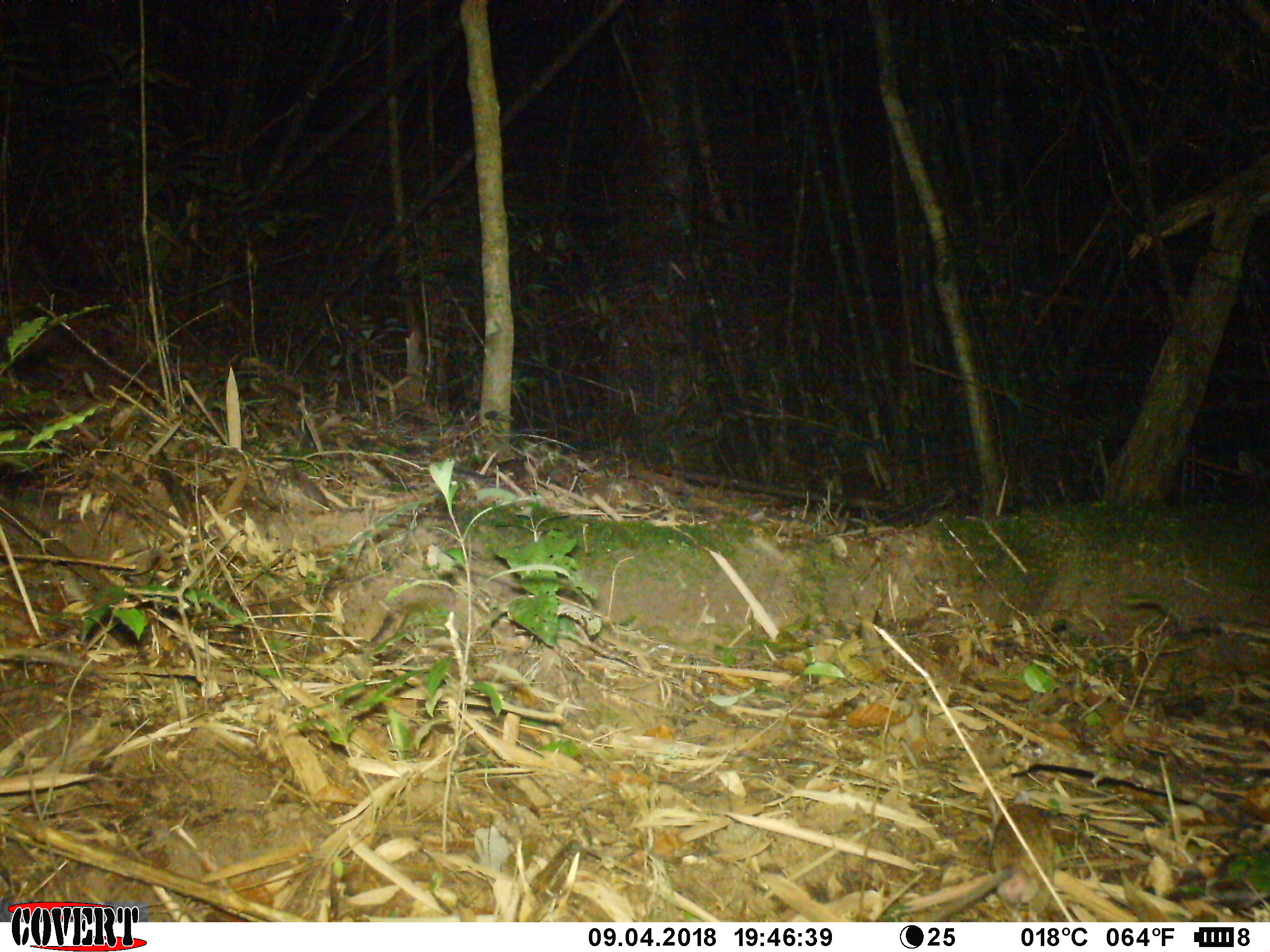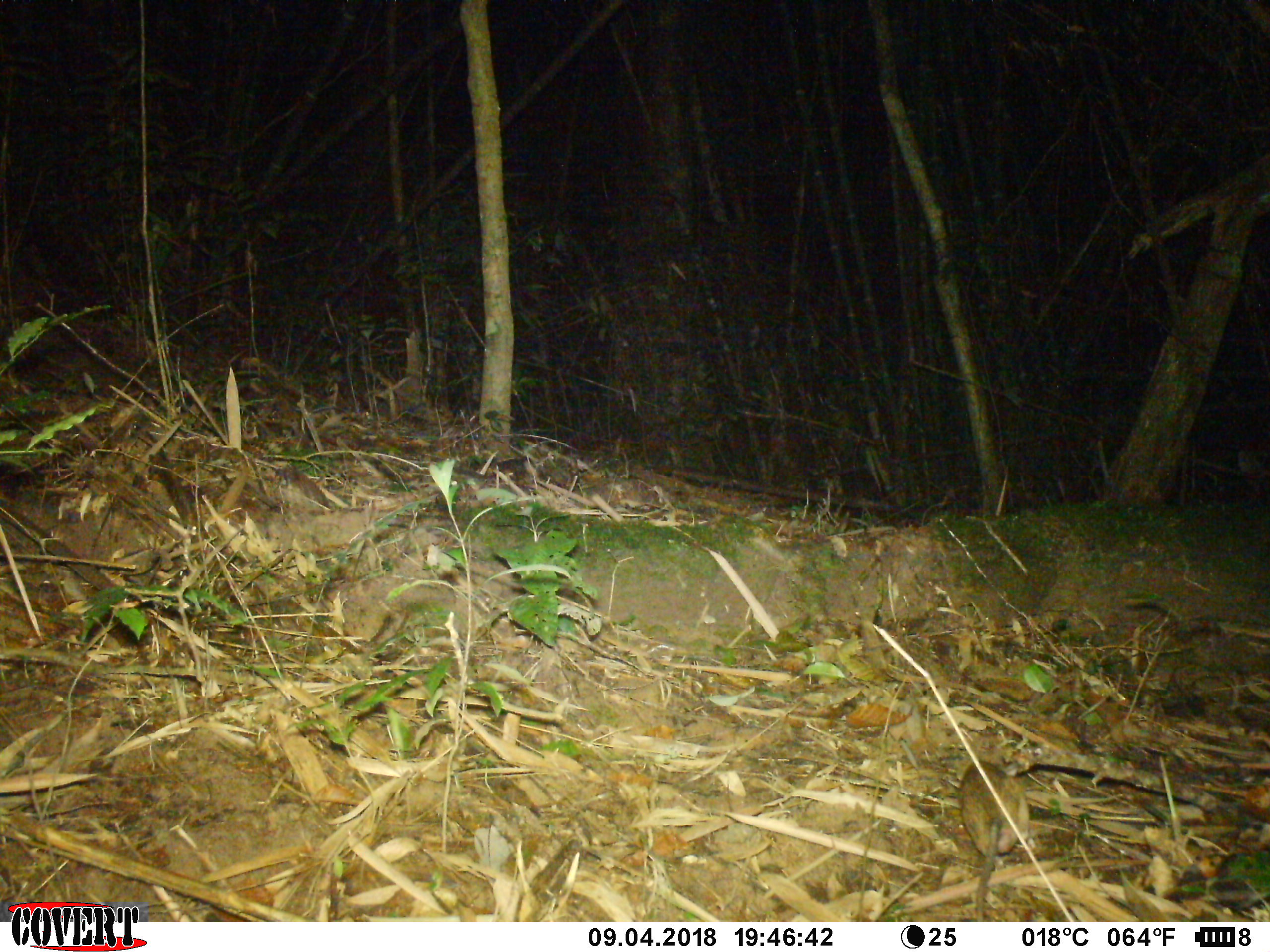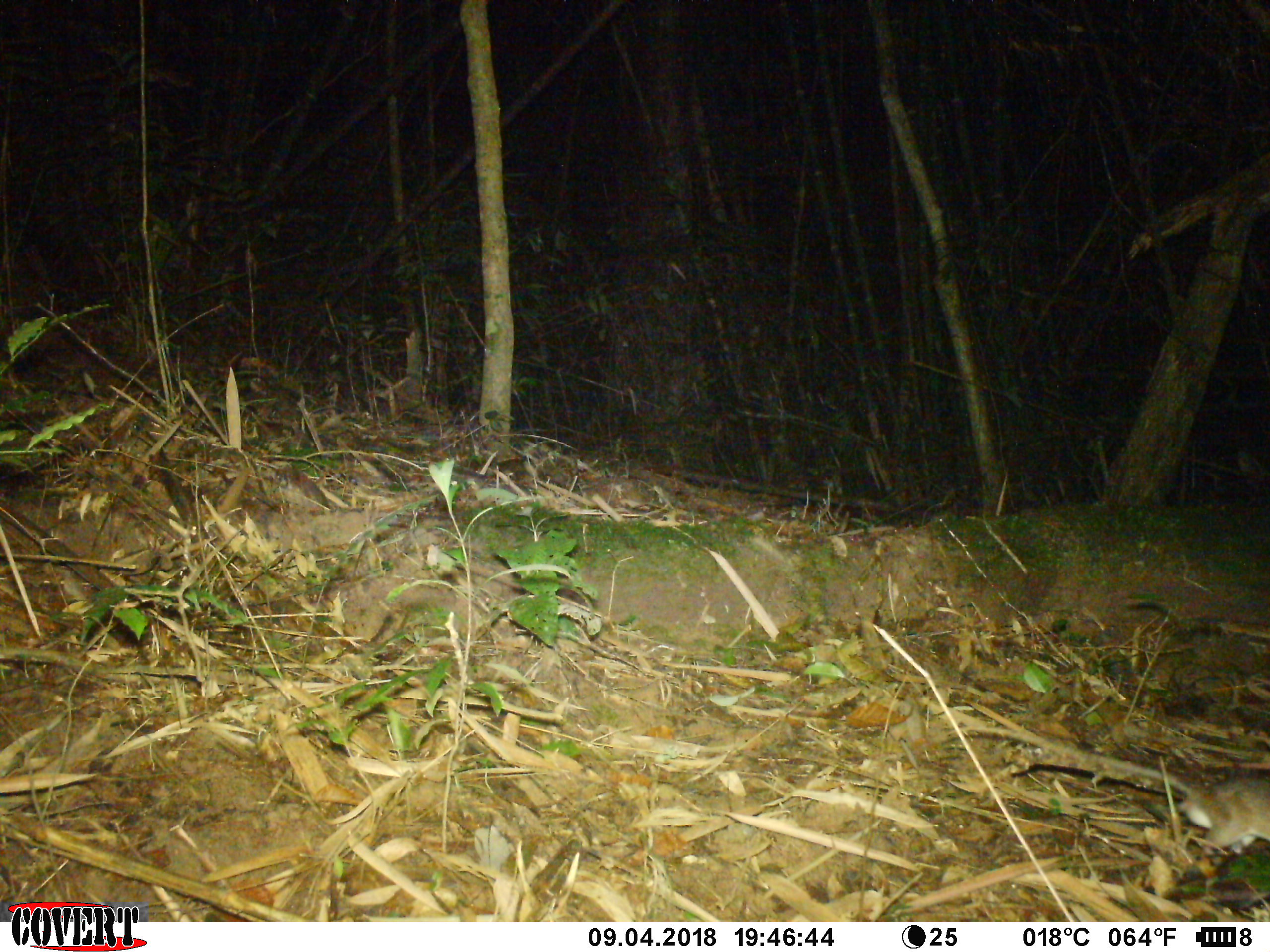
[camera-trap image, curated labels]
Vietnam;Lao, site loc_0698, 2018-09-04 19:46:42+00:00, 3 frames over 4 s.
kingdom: Animalia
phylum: Chordata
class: Aves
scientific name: Aves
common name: bird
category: unidentified bird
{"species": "unidentified bird (bird) (Aves)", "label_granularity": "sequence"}